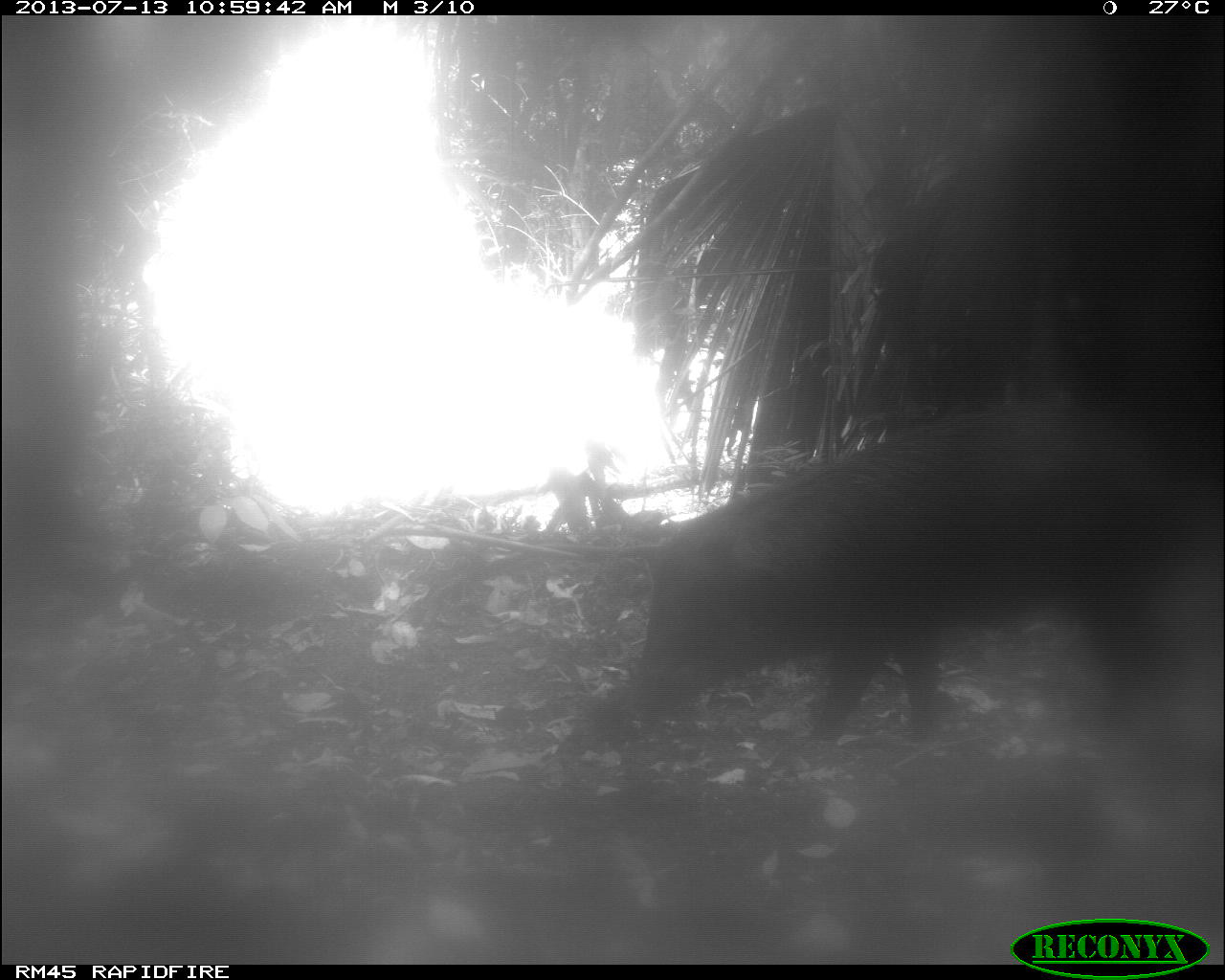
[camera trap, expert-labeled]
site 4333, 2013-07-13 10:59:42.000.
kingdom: Animalia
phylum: Chordata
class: Mammalia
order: Artiodactyla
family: Tayassuidae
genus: Tayassu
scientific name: Tayassu pecari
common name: white-lipped peccary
Tayassu pecari (white-lipped peccary), count 1.